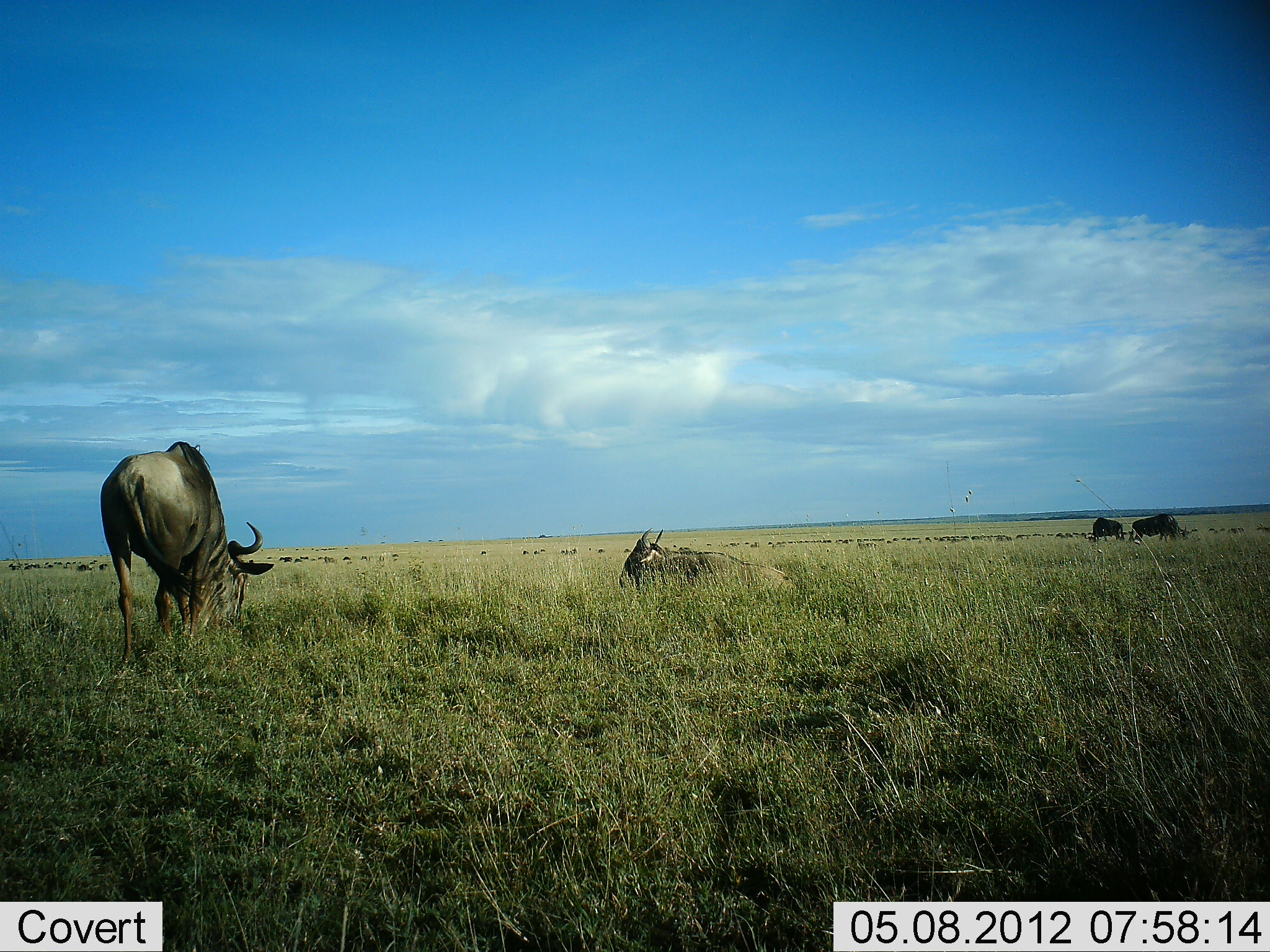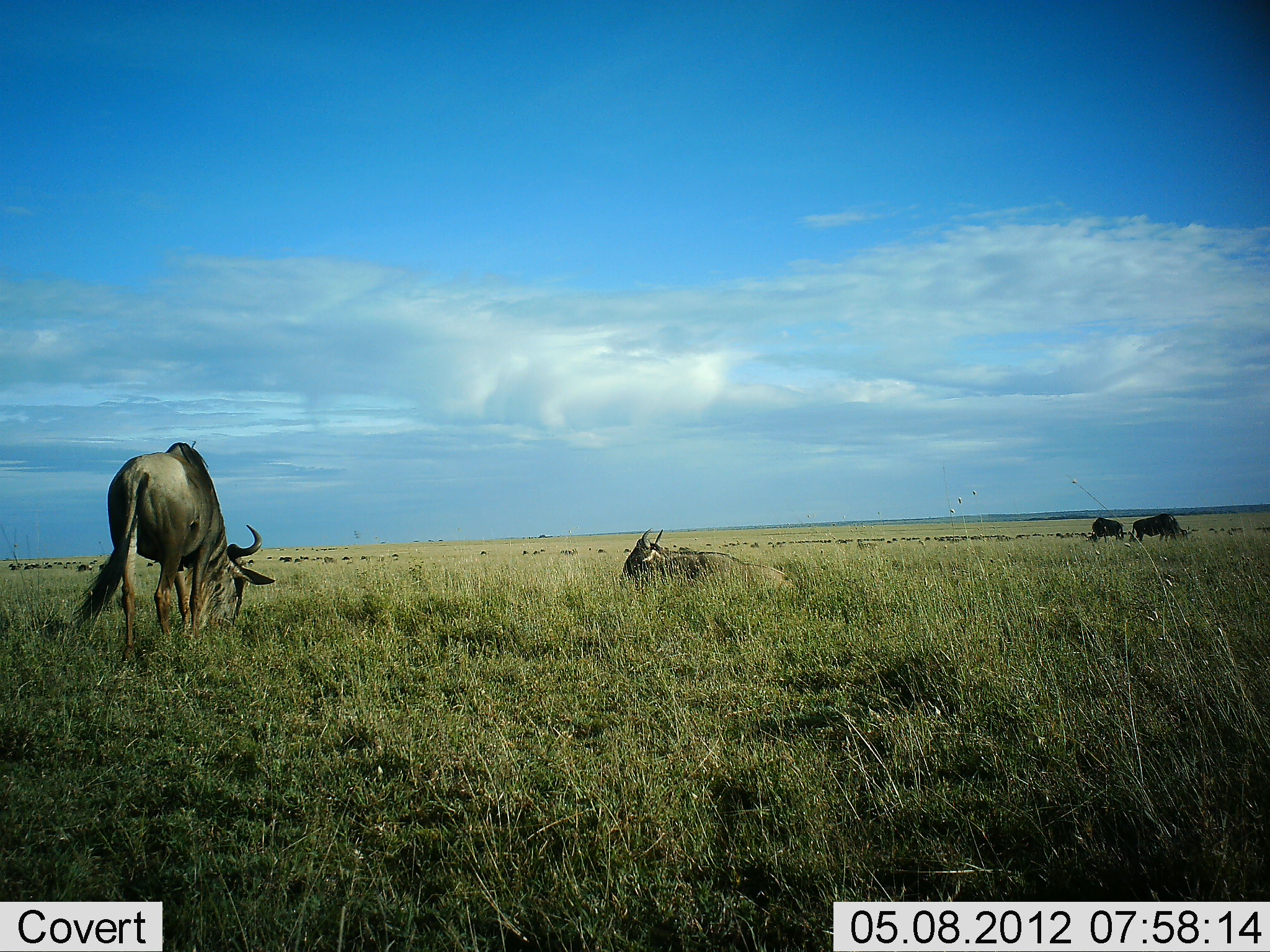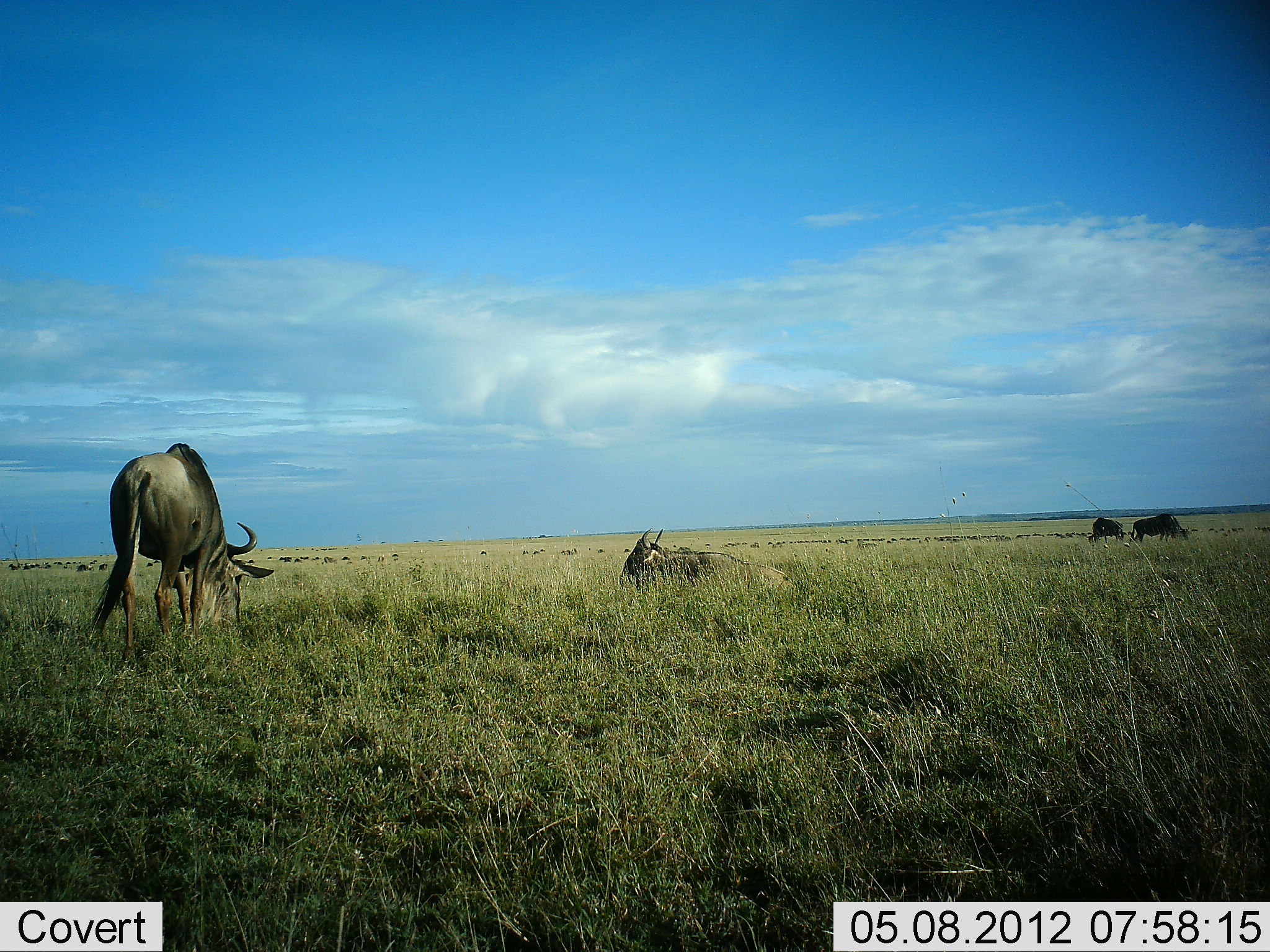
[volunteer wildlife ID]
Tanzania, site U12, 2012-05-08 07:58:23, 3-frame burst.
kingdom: Animalia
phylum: Chordata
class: Mammalia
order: Artiodactyla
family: Bovidae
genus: Connochaetes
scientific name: Connochaetes taurinus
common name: blue wildebeest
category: wildebeest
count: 11-50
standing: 40%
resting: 60%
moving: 10%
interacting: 0%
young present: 20%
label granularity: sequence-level